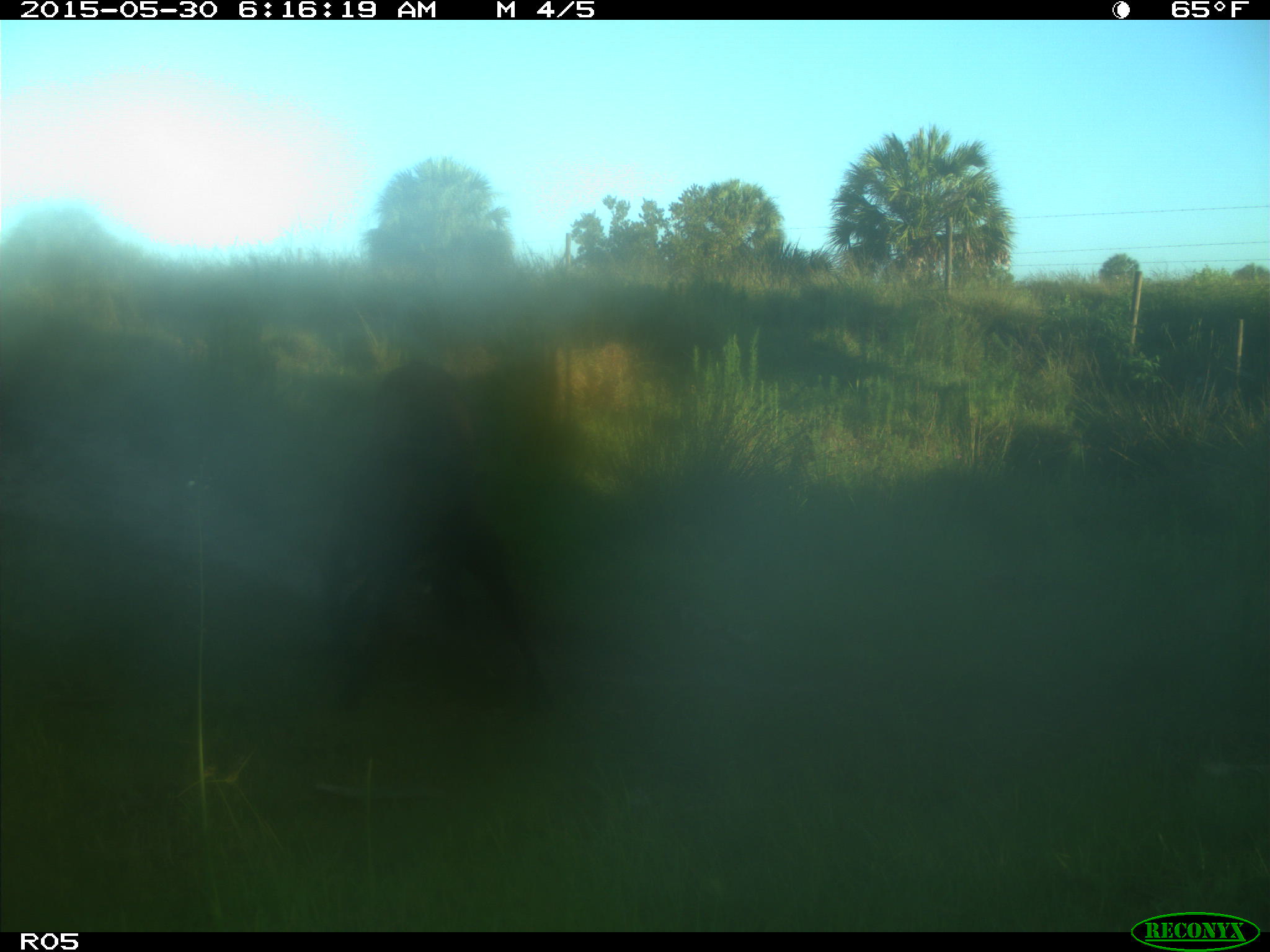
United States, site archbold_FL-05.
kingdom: Animalia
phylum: Chordata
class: Mammalia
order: Artiodactyla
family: Bovidae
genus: Bos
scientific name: Bos taurus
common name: domestic cow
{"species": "Bos taurus (domestic cow)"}